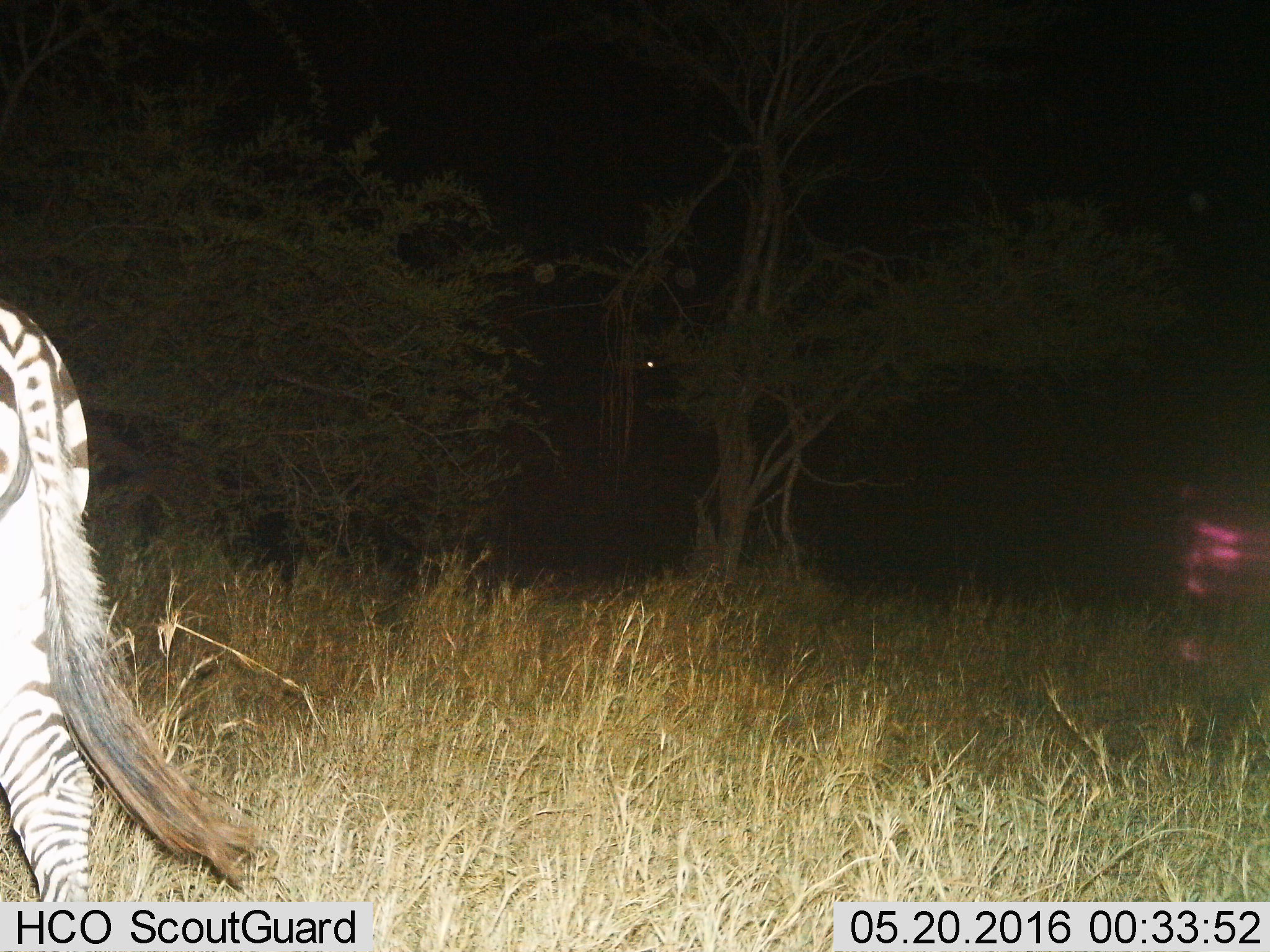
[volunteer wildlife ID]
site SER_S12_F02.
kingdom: Animalia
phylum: Chordata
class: Mammalia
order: Perissodactyla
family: Equidae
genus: Equus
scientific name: Equus quagga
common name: plains zebra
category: zebraplains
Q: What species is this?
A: Zebraplains (plains zebra) (Equus quagga).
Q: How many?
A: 1.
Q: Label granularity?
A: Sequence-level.